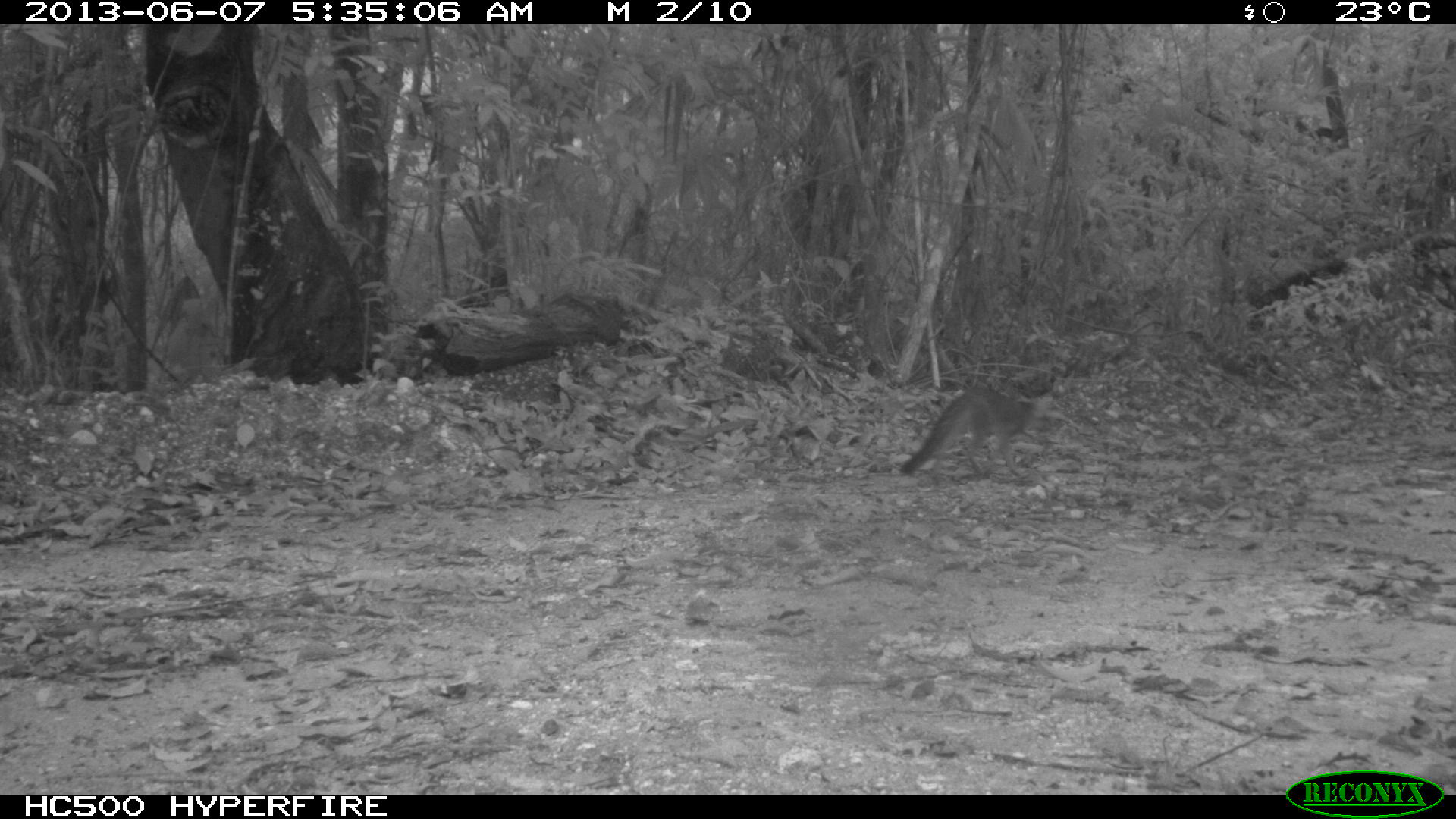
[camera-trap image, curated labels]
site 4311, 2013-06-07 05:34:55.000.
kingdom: Animalia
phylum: Chordata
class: Mammalia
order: Carnivora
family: Canidae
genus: Urocyon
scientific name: Urocyon cinereoargenteus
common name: gray fox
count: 1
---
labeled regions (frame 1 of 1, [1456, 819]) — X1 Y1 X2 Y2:
urocyon cinereoargenteus: 898 380 1052 477